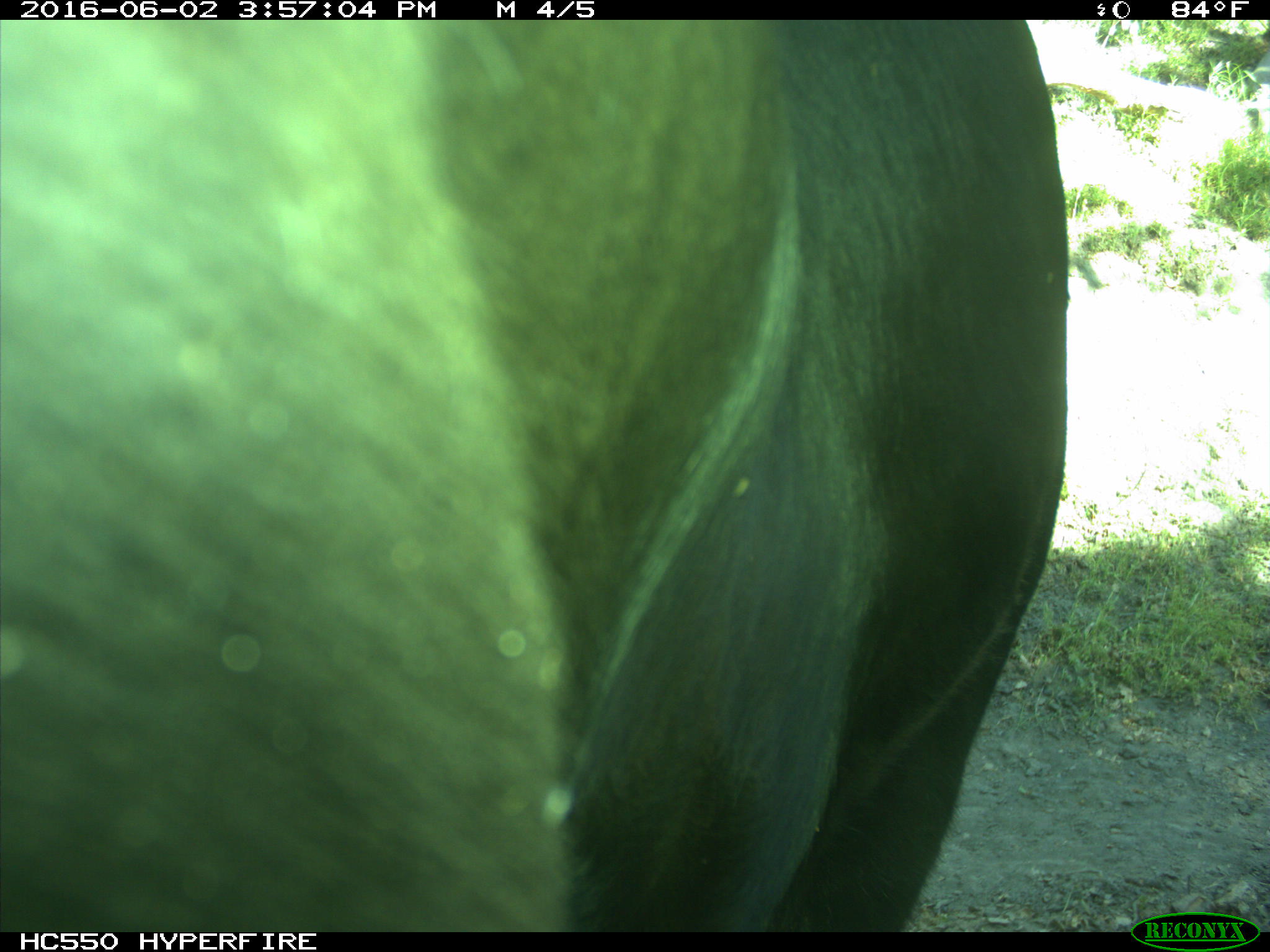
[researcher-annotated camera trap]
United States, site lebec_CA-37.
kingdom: Animalia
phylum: Chordata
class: Mammalia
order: Artiodactyla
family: Bovidae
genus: Bos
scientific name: Bos taurus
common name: domestic cow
Bos taurus (domestic cow).